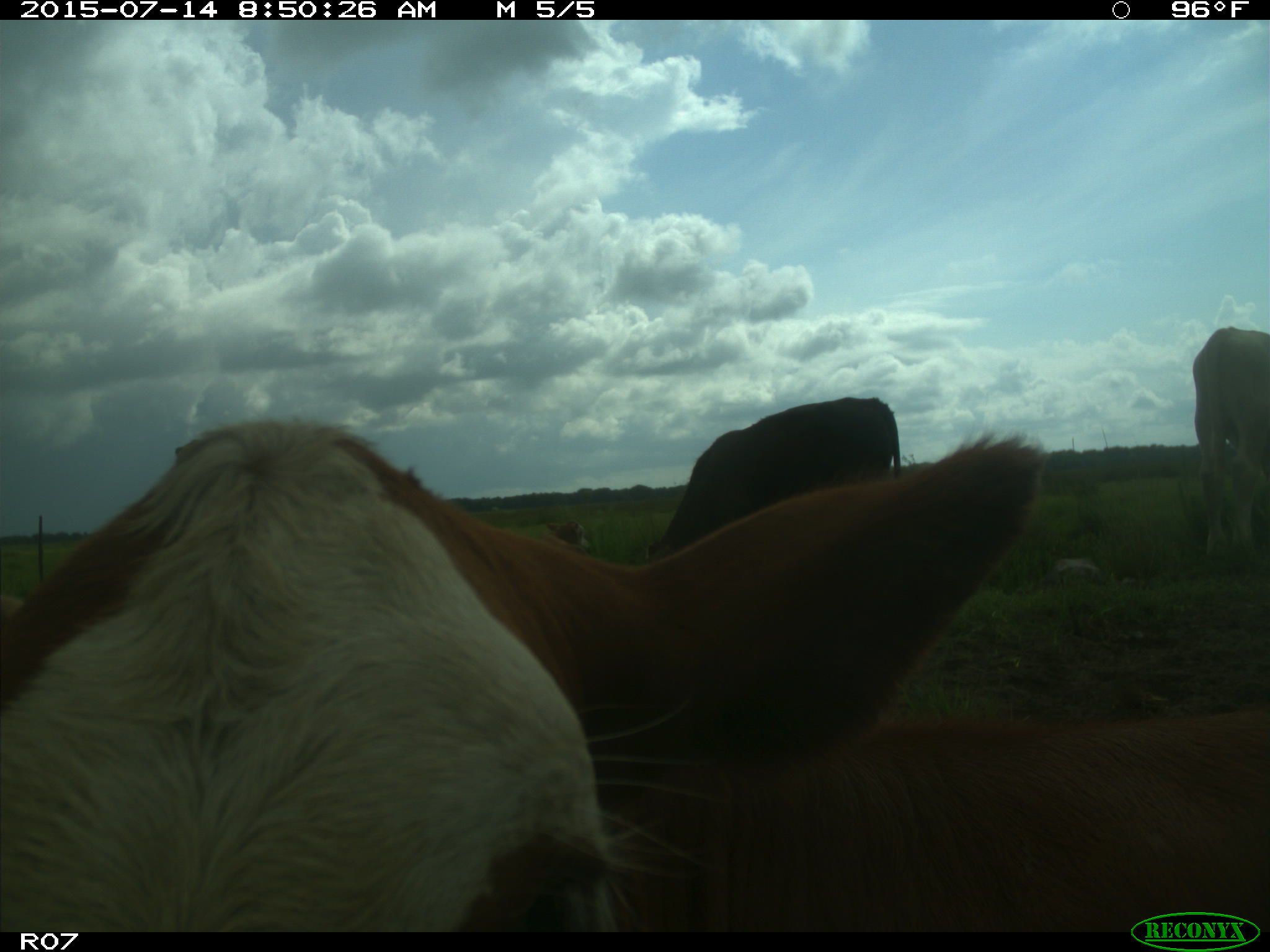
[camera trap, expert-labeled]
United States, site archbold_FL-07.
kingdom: Animalia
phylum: Chordata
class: Mammalia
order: Artiodactyla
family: Bovidae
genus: Bos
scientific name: Bos taurus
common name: domestic cow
Bos taurus (domestic cow).